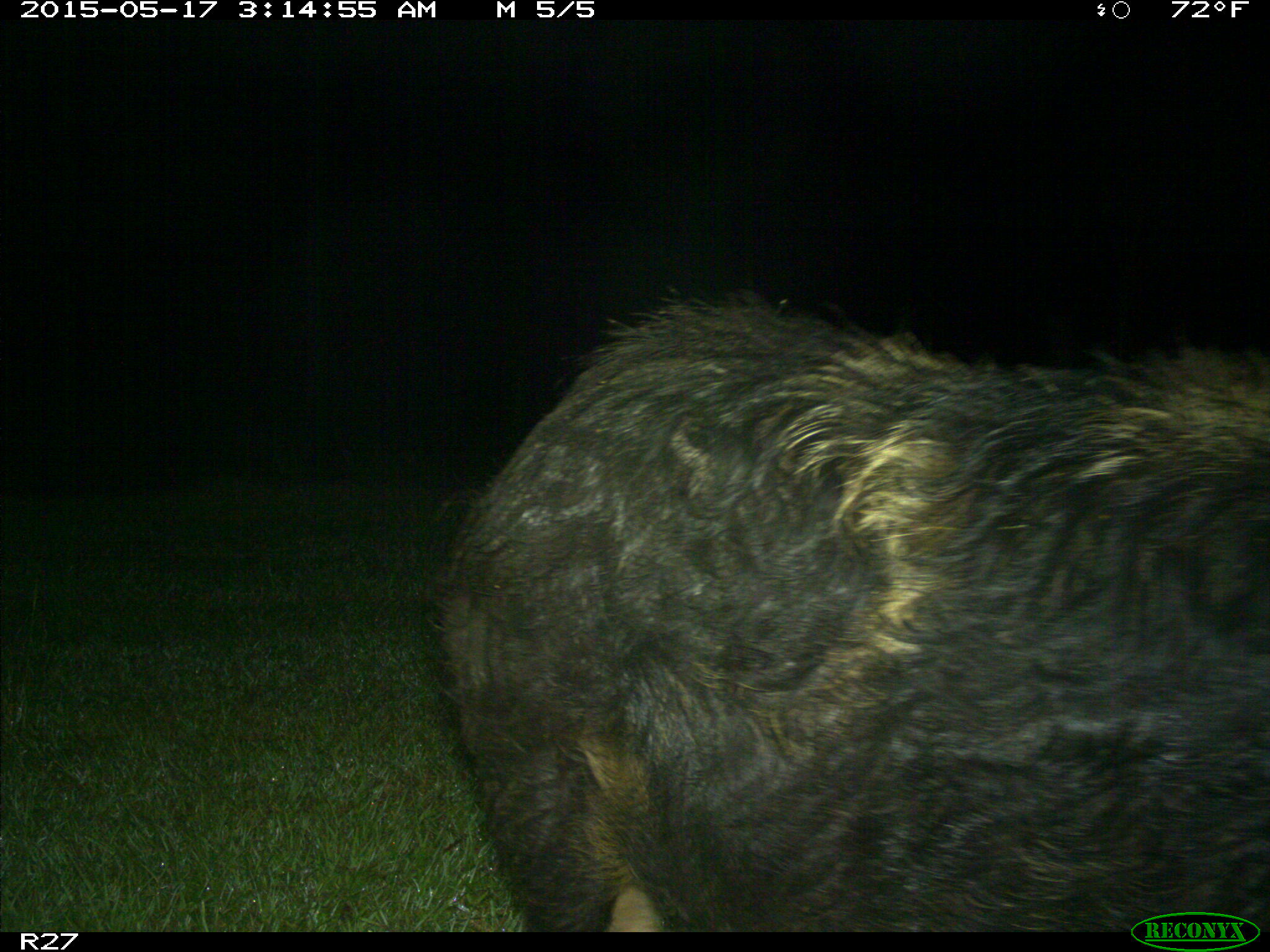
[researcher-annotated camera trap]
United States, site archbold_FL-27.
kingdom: Animalia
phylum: Chordata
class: Mammalia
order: Artiodactyla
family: Suidae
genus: Sus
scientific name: Sus scrofa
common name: wild boar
Sus scrofa (wild boar).